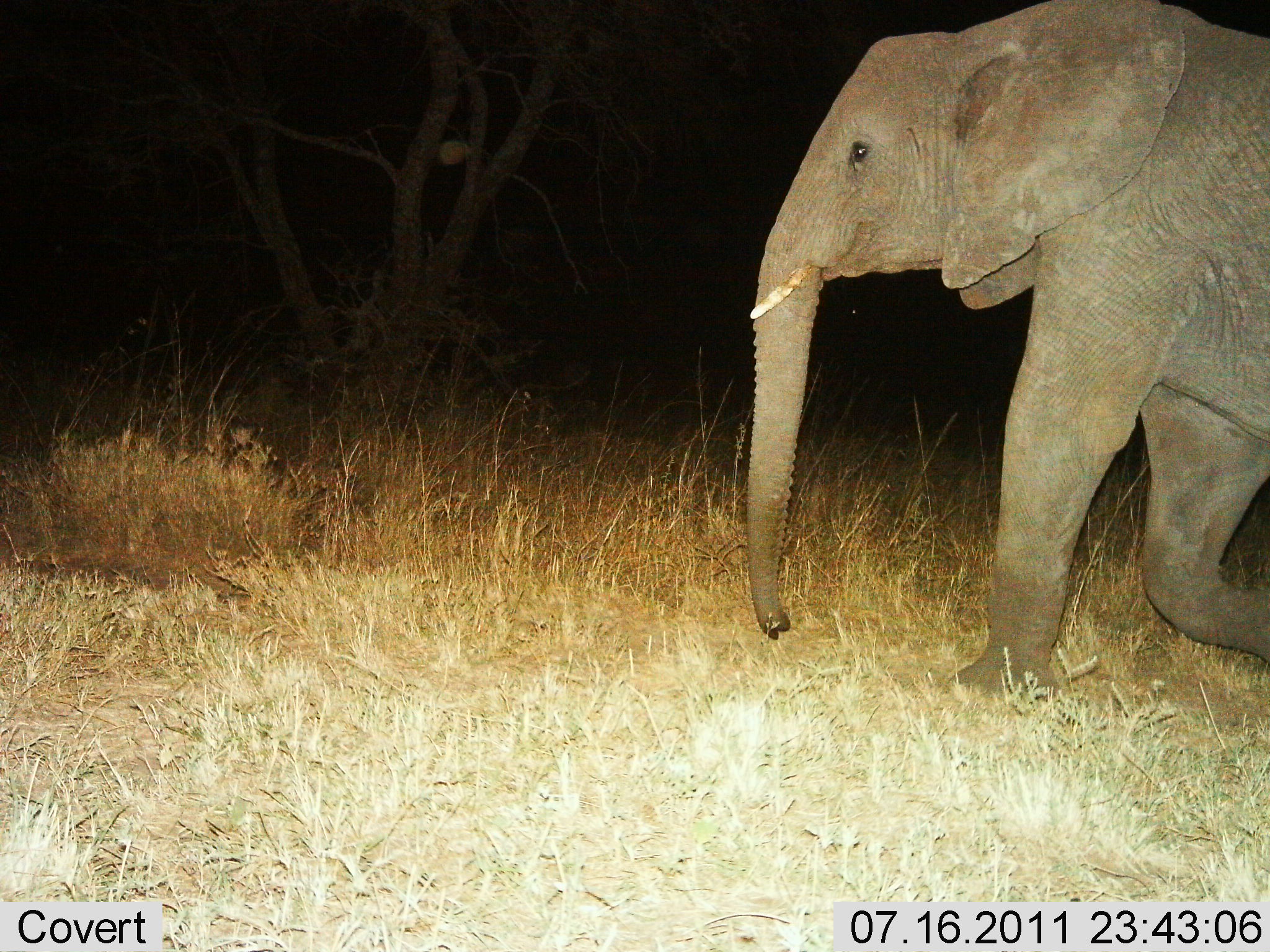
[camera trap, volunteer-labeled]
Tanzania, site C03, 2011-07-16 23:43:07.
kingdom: Animalia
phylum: Chordata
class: Mammalia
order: Proboscidea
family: Elephantidae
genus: Loxodonta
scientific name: Loxodonta africana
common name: african bush elephant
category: elephant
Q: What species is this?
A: Elephant (african bush elephant) (Loxodonta africana).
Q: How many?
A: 1.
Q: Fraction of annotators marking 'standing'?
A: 18%.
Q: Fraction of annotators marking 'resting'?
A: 0%.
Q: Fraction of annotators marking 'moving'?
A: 82%.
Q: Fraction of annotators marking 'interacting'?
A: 0%.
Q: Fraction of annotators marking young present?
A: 0%.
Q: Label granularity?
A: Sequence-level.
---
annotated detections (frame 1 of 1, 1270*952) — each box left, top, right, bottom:
animal: 748, 0, 1270, 704